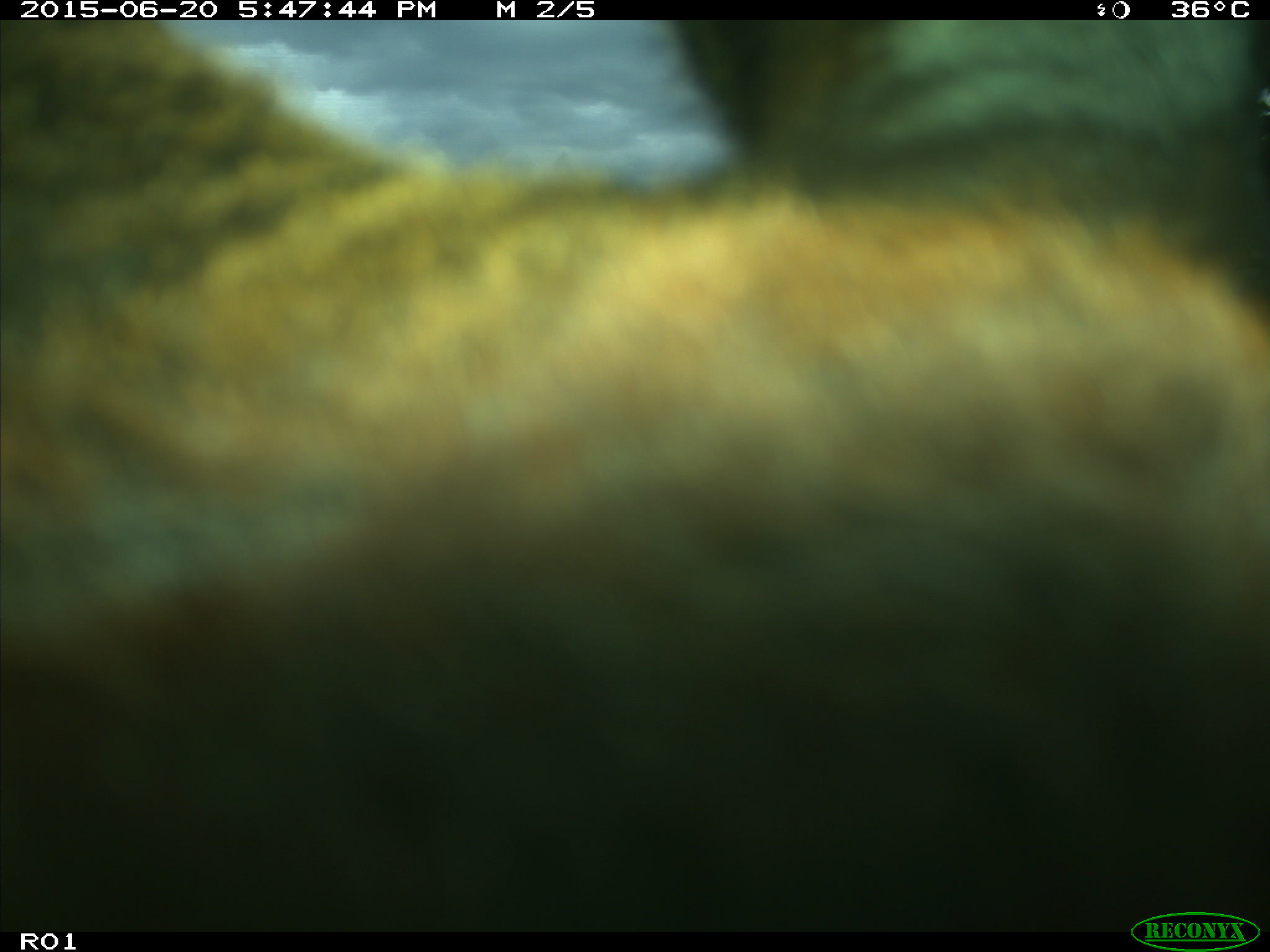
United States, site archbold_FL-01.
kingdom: Animalia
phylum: Chordata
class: Mammalia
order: Artiodactyla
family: Bovidae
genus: Bos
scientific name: Bos taurus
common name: domestic cow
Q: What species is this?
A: Bos taurus (domestic cow).